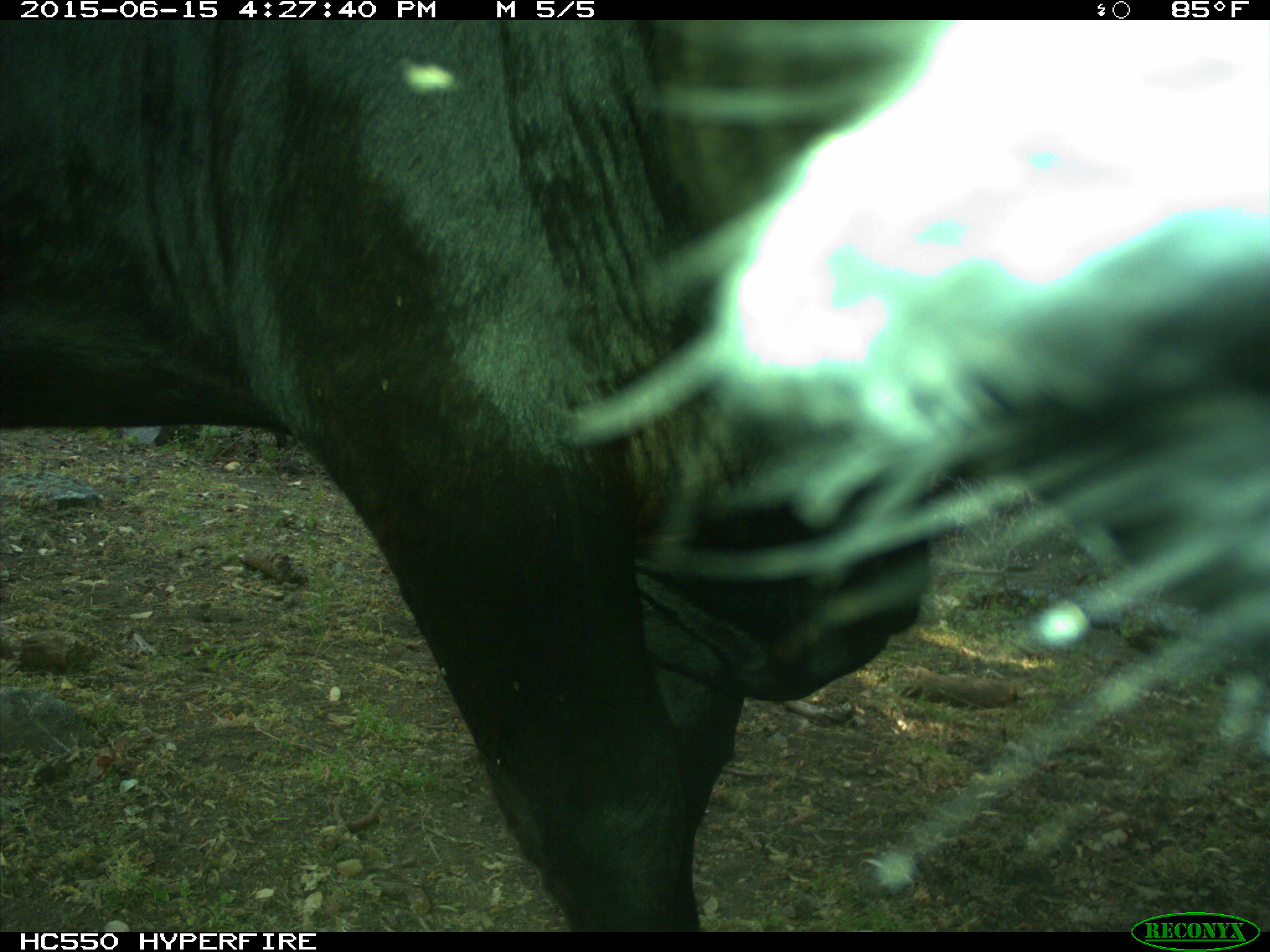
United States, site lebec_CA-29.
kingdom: Animalia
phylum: Chordata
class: Mammalia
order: Artiodactyla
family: Bovidae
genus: Bos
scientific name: Bos taurus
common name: domestic cow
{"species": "Bos taurus (domestic cow)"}